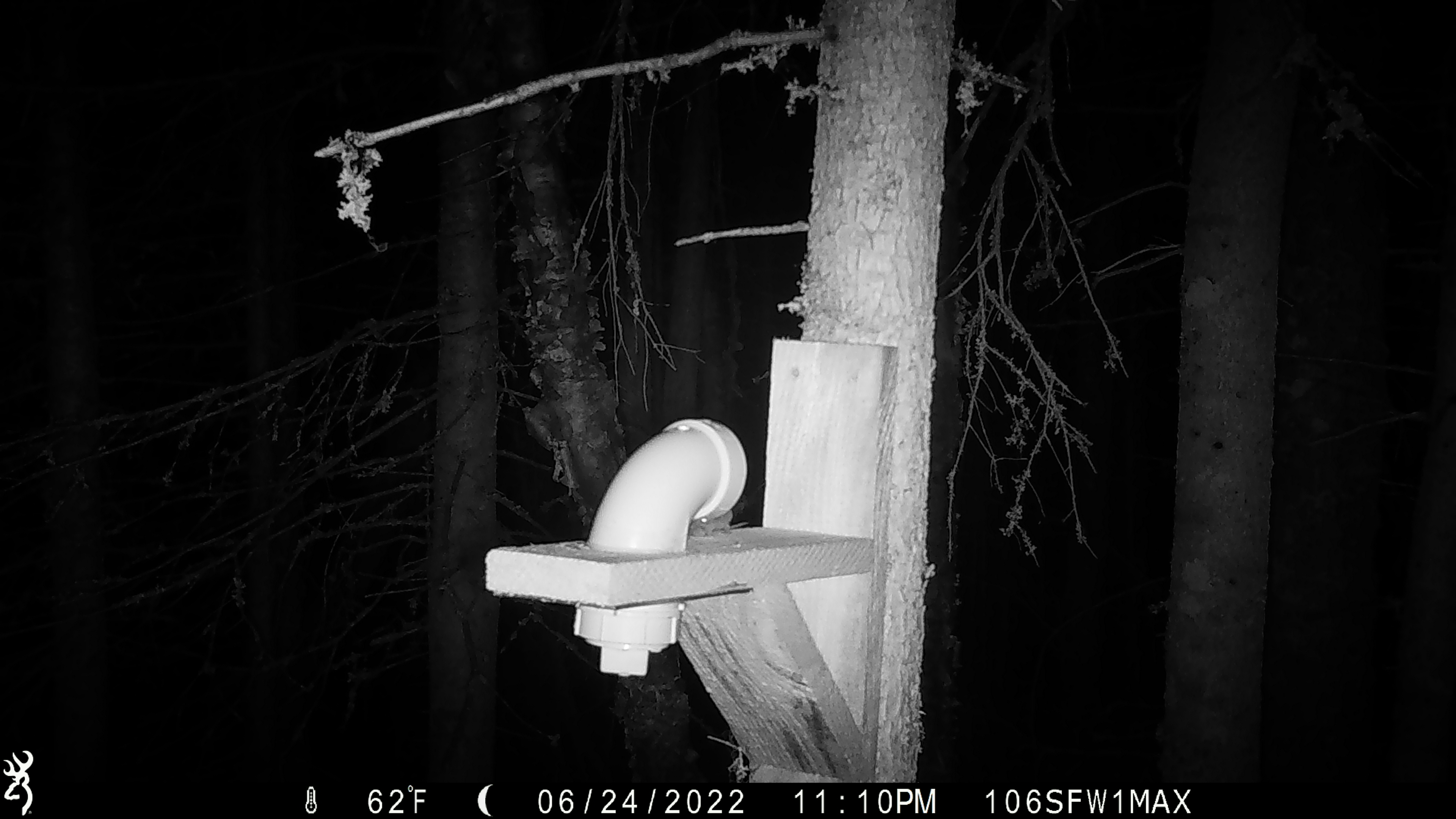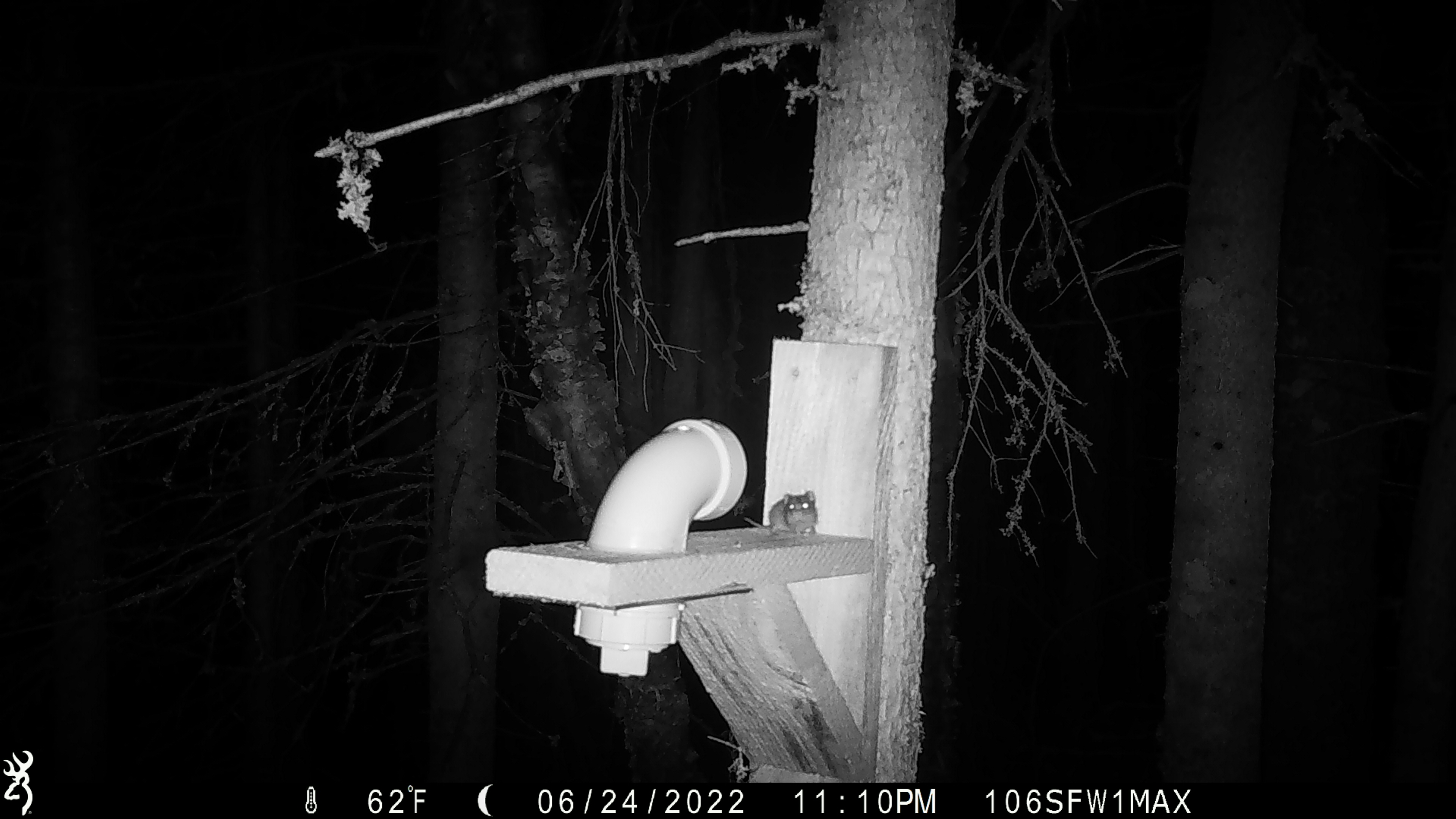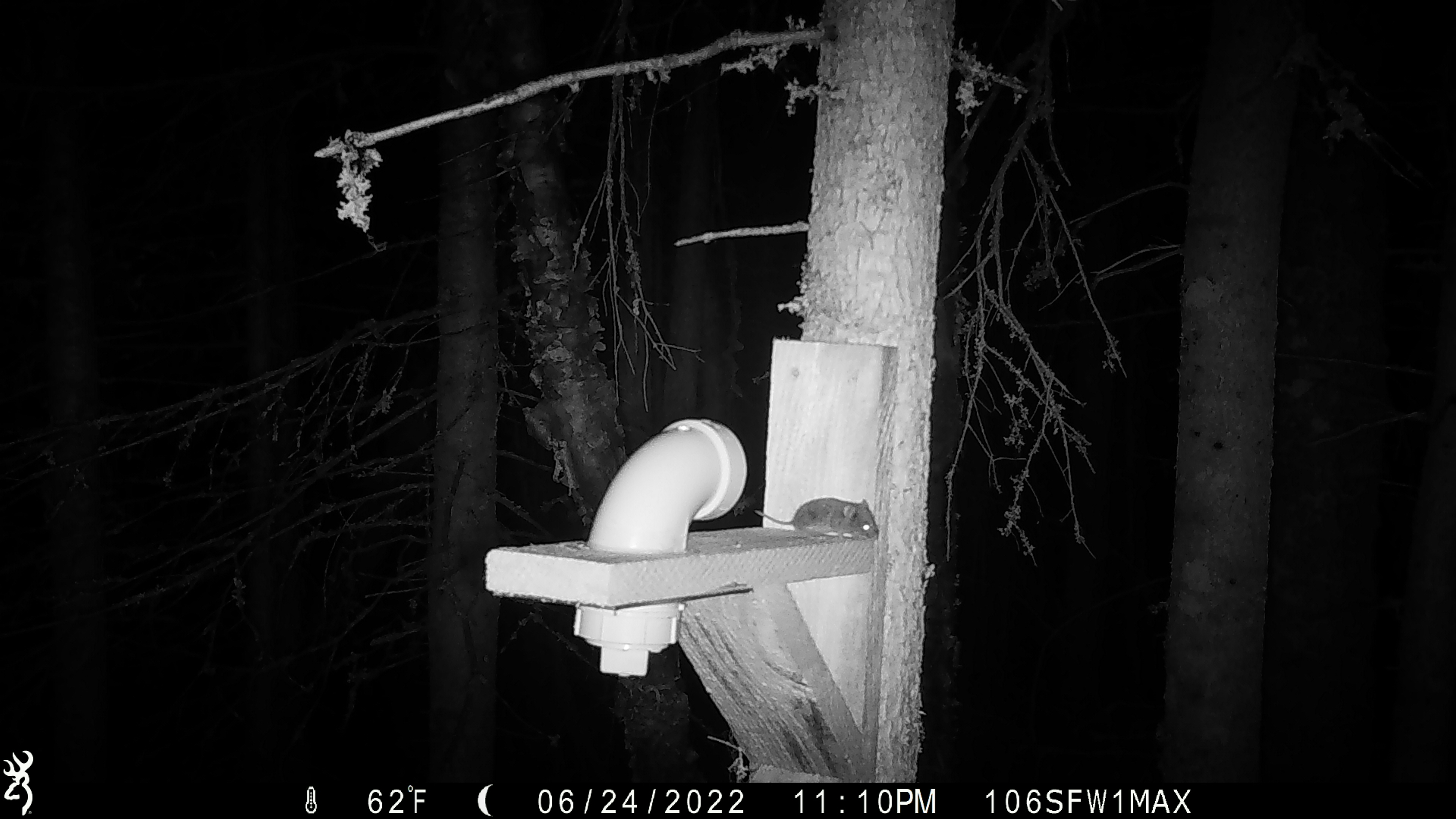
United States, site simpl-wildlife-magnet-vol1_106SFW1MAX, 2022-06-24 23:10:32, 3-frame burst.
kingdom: Animalia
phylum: Chordata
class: Mammalia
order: Rodentia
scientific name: Rodentia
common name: mouse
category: mouse sp.